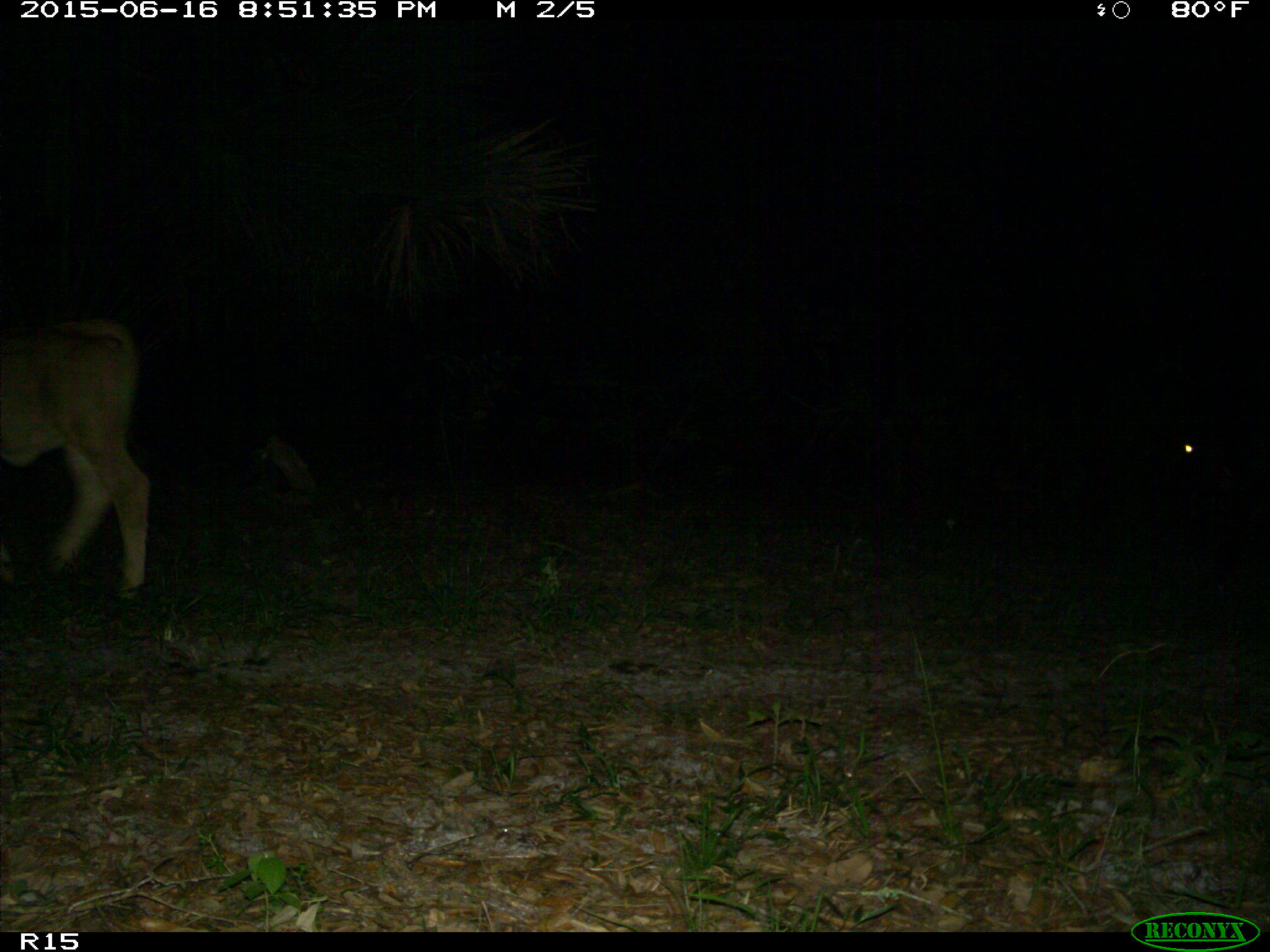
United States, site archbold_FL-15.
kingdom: Animalia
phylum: Chordata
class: Mammalia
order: Artiodactyla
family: Bovidae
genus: Bos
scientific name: Bos taurus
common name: domestic cow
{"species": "Bos taurus (domestic cow)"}